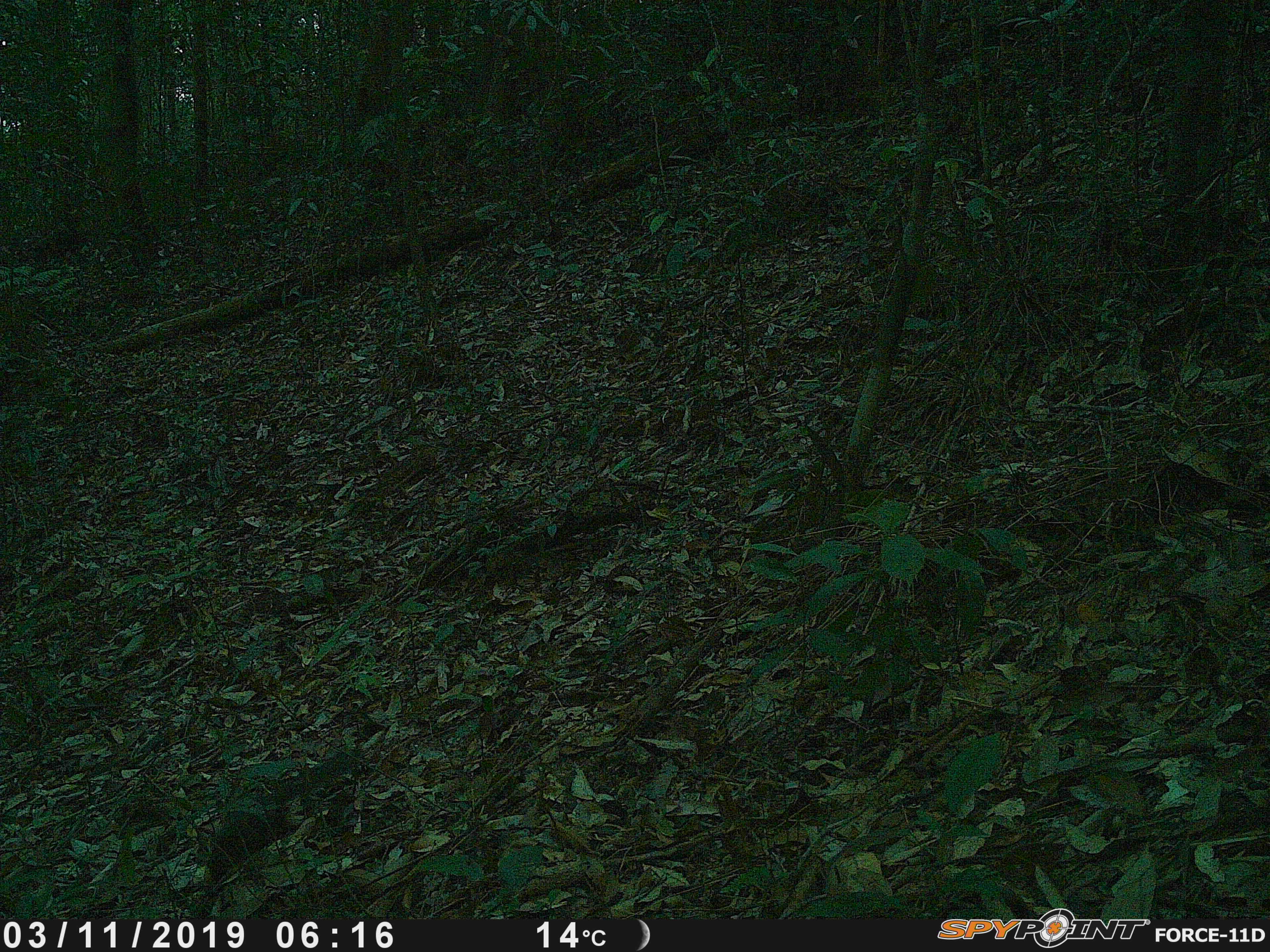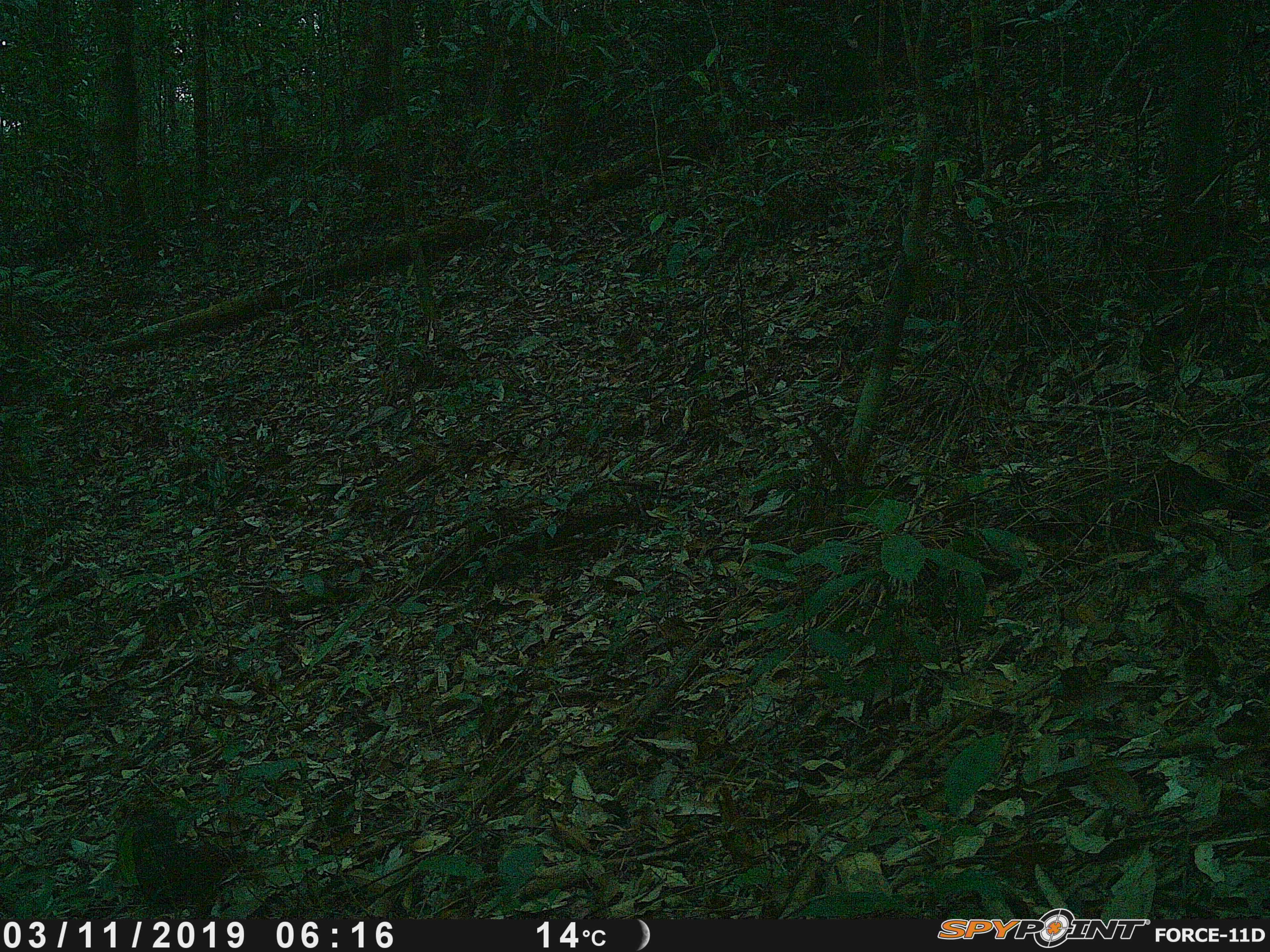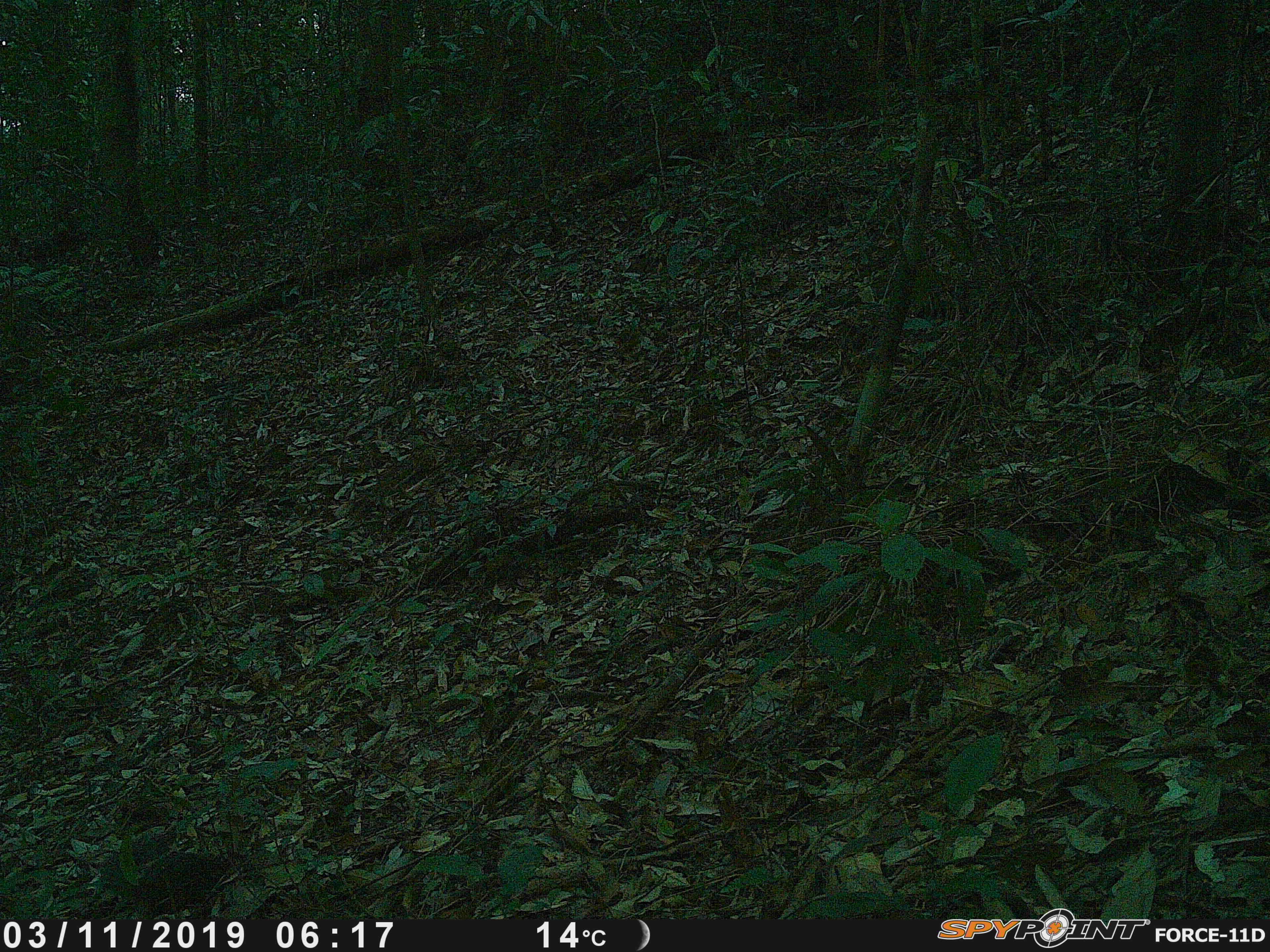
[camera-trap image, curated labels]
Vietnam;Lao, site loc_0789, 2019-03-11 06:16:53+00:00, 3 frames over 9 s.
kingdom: Animalia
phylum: Chordata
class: Mammalia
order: Rodentia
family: Sciuridae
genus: Dremomys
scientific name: Dremomys rufigenis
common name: red-cheeked squirrel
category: red cheeked squirrel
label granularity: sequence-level